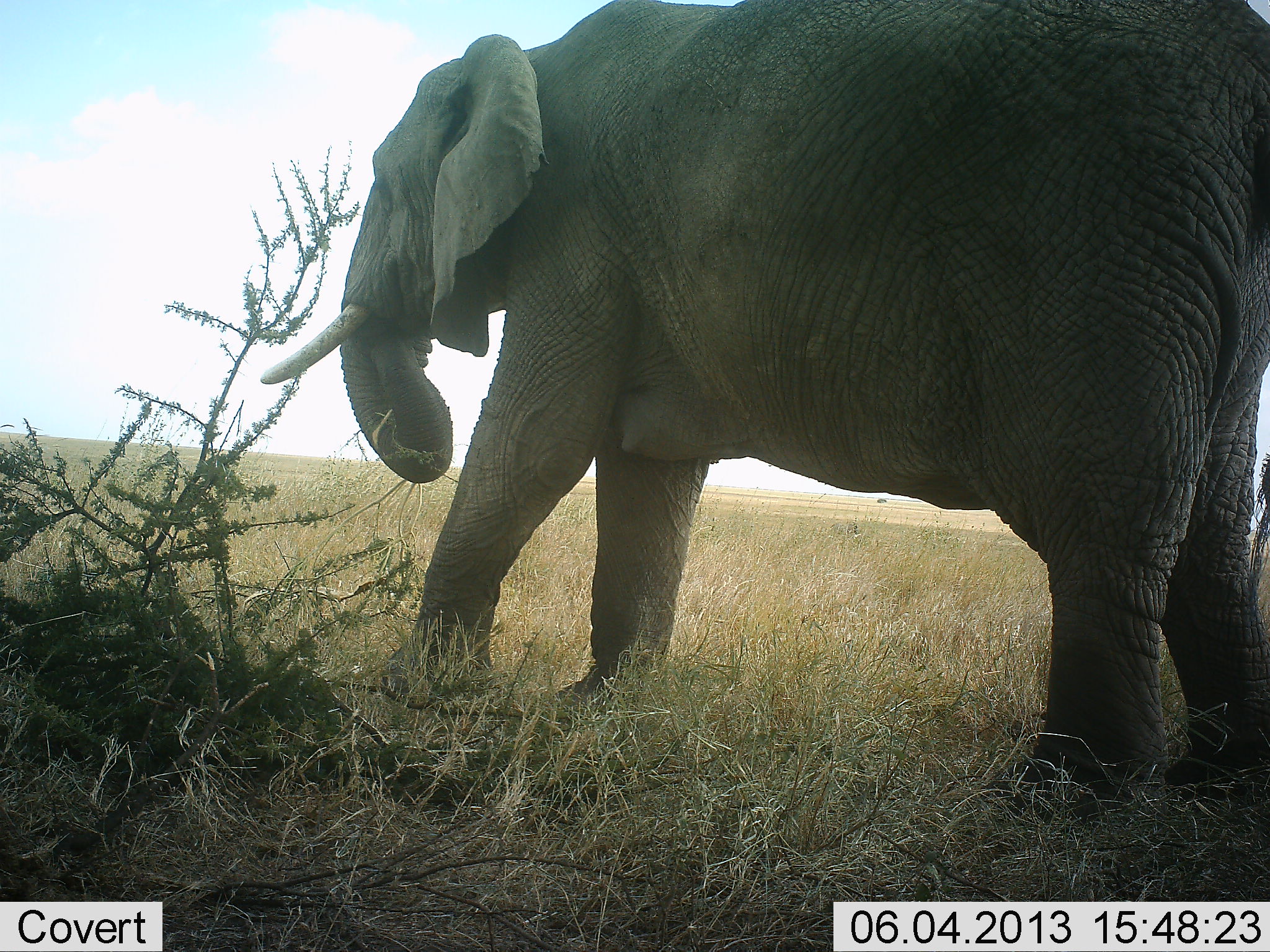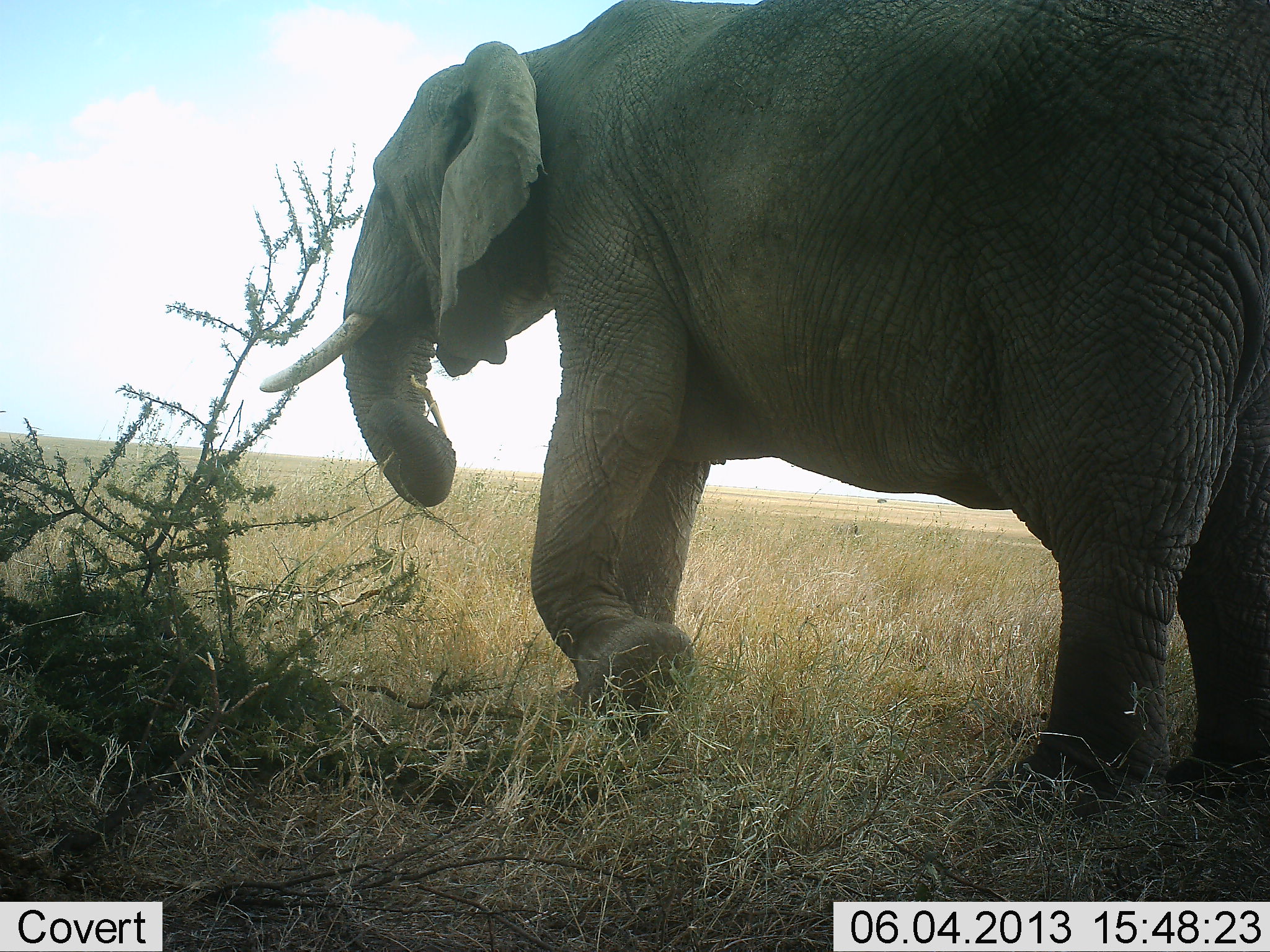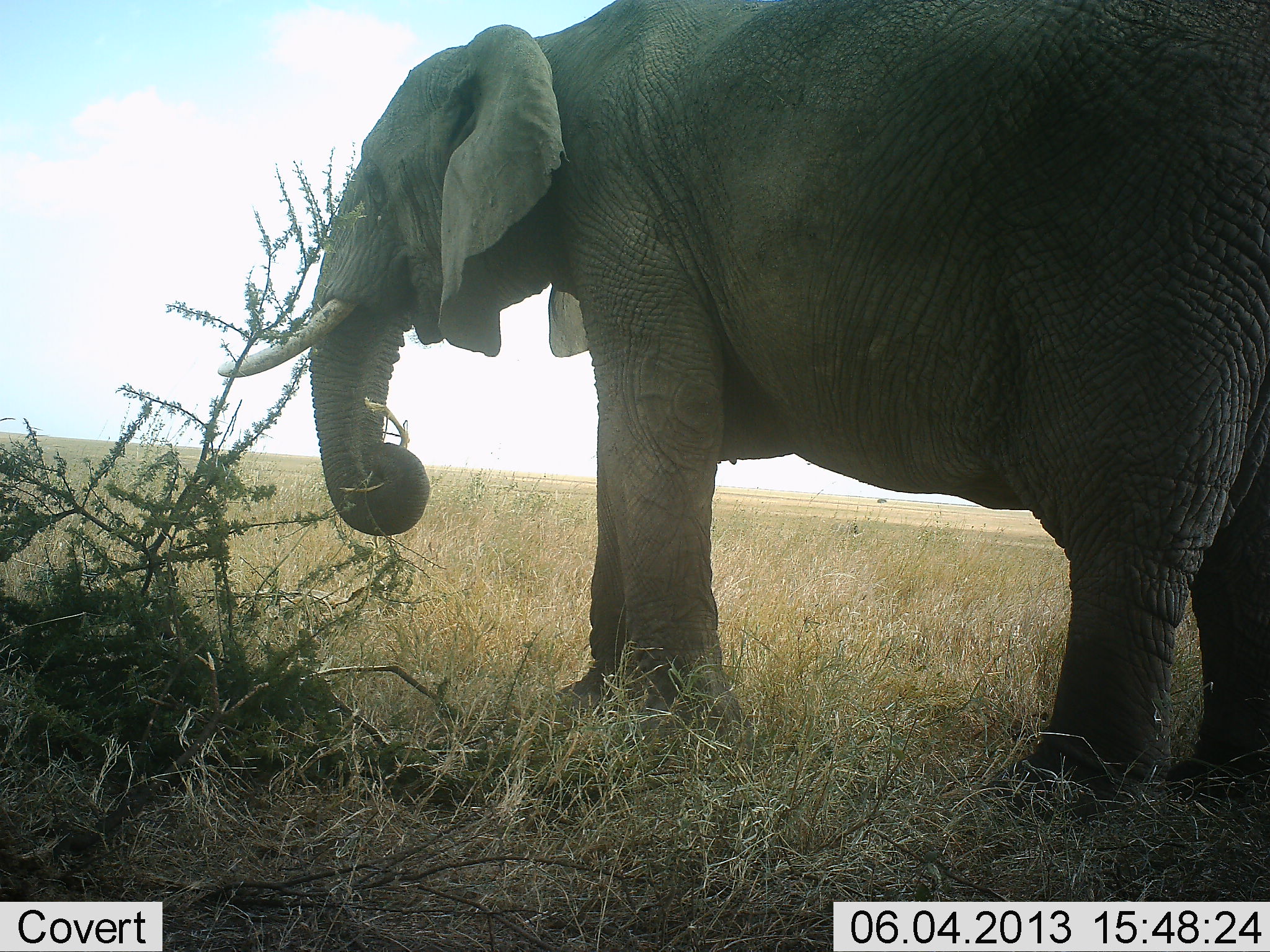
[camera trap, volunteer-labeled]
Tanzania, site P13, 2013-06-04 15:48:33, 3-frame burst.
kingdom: Animalia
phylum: Chordata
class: Mammalia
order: Proboscidea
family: Elephantidae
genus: Loxodonta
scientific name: Loxodonta africana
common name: african bush elephant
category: elephant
Elephant (african bush elephant) (Loxodonta africana), count 1. Behavior (volunteer vote fractions): standing 33%, resting 0%, moving 40%, interacting 13%. Young present (vote fraction): 0%. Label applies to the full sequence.